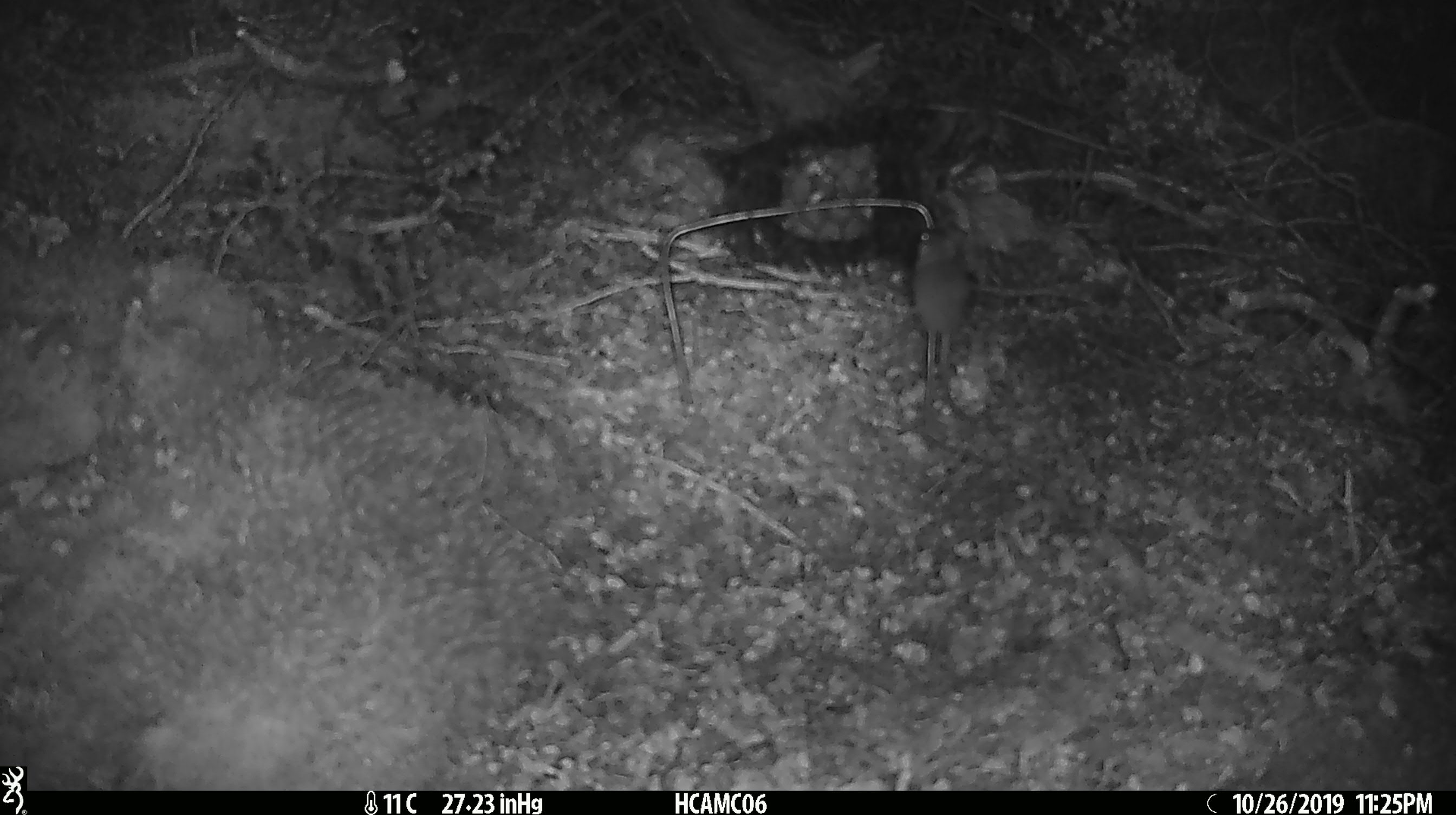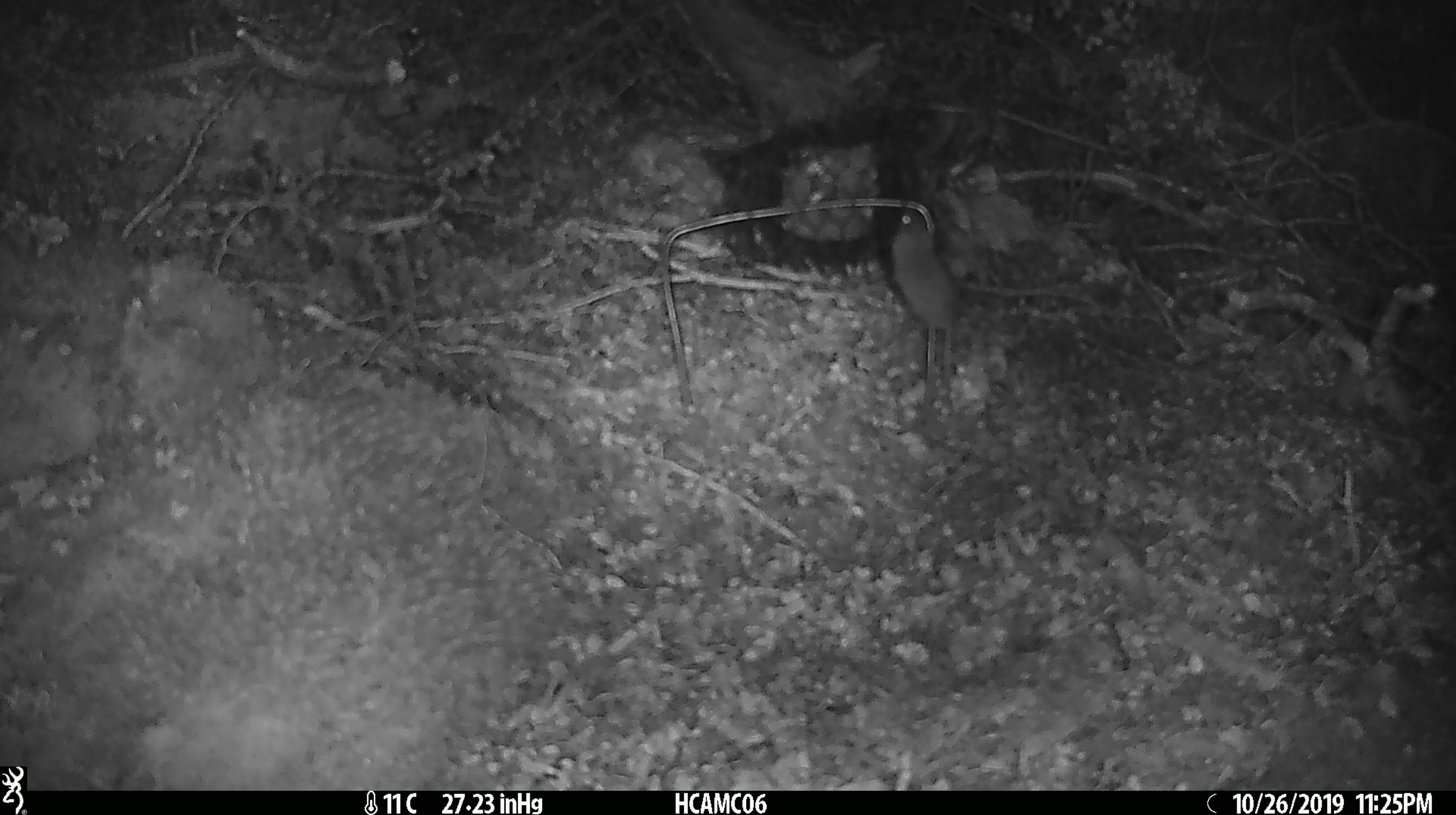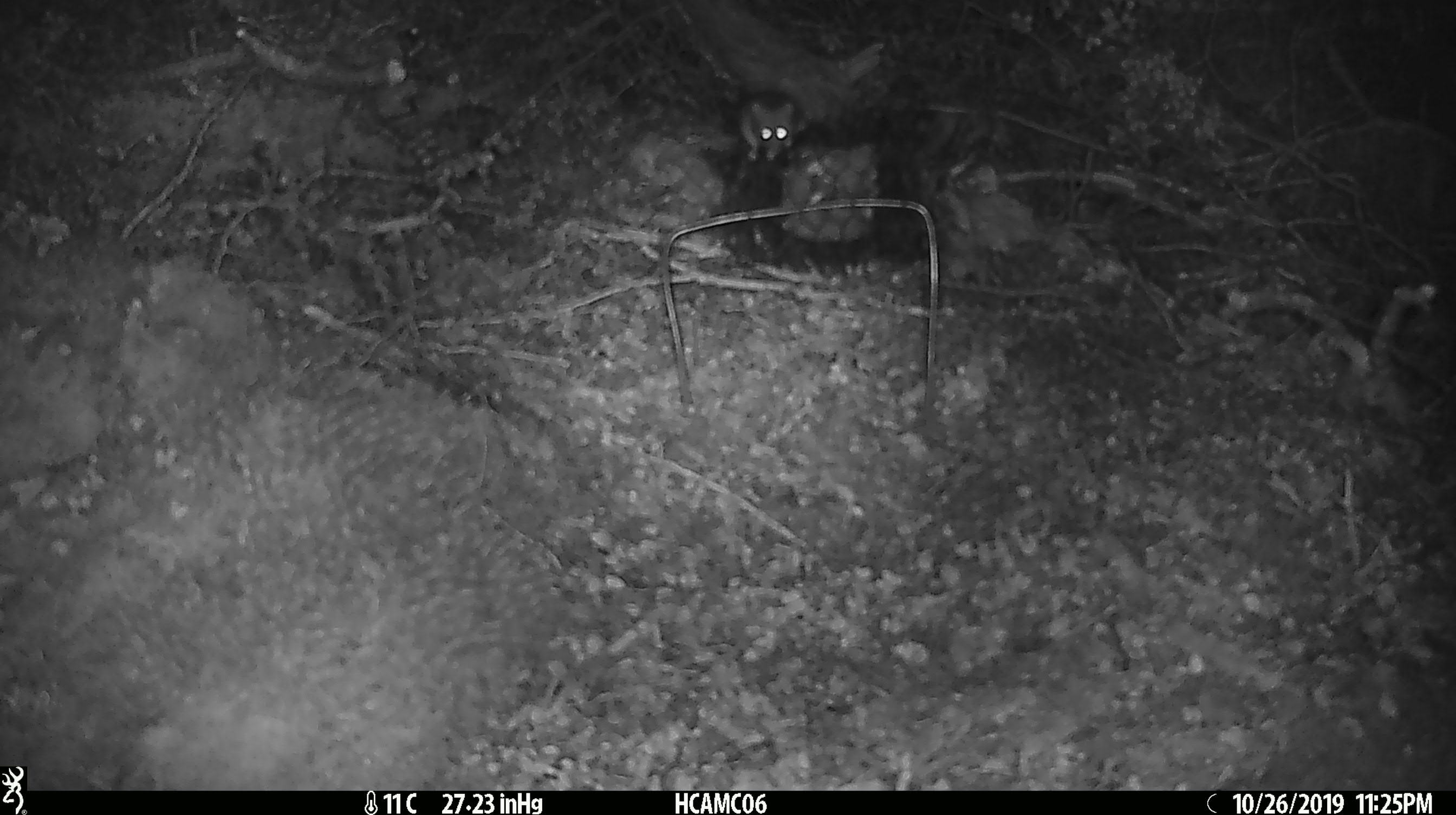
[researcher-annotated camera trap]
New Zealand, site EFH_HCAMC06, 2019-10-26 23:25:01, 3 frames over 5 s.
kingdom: Animalia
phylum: Chordata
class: Mammalia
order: Rodentia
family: Muridae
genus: Mus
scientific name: Mus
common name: mouse